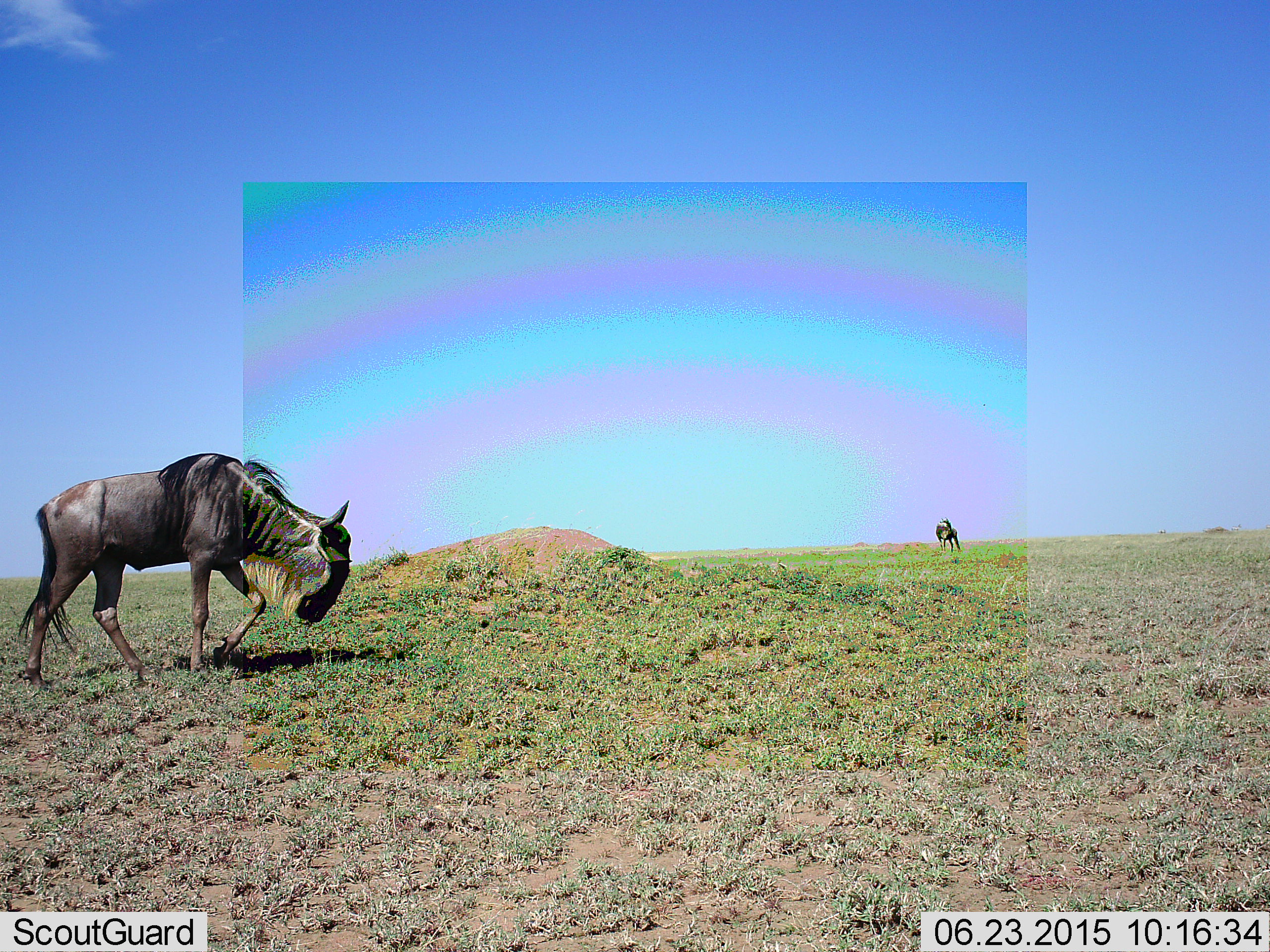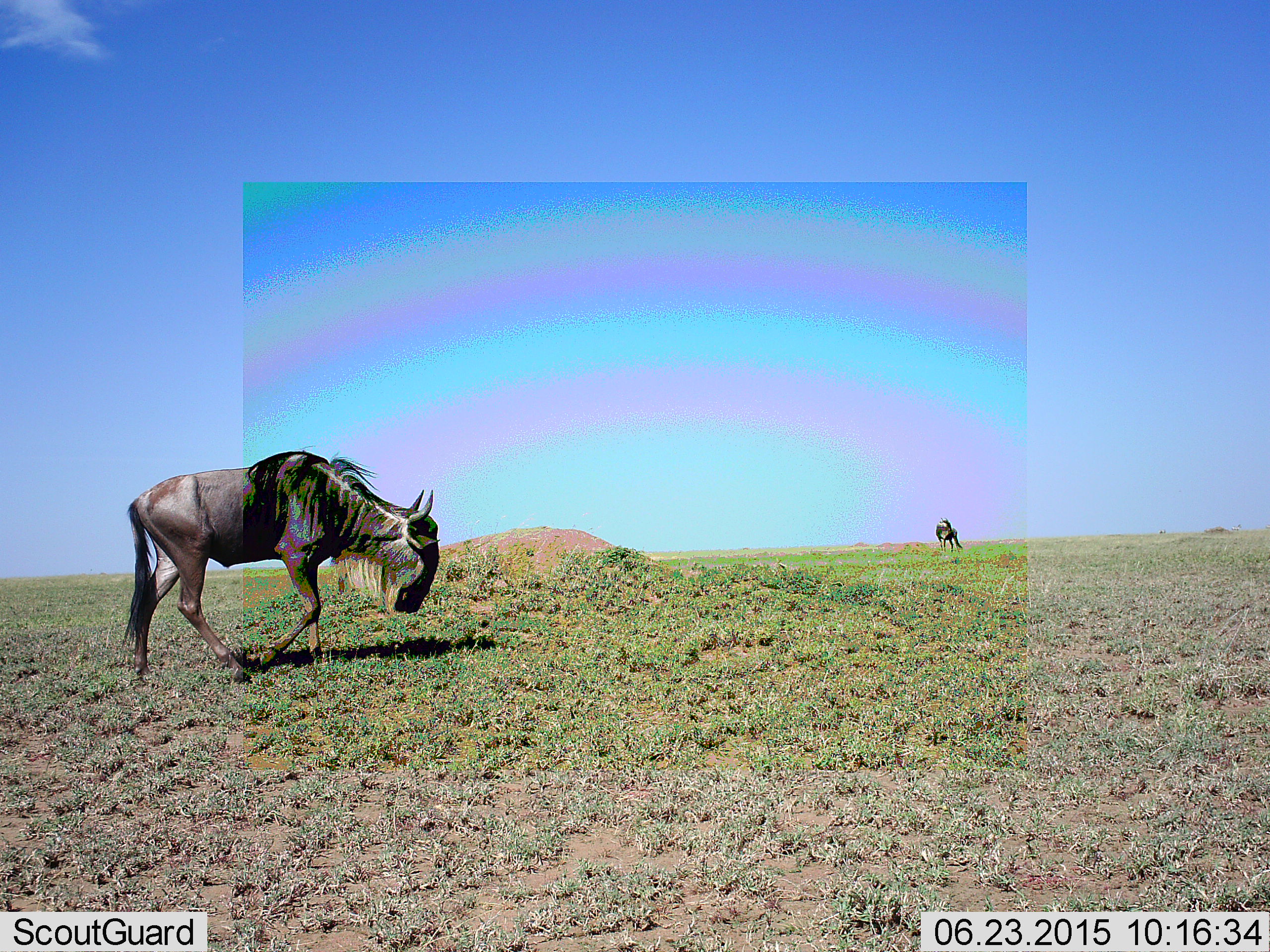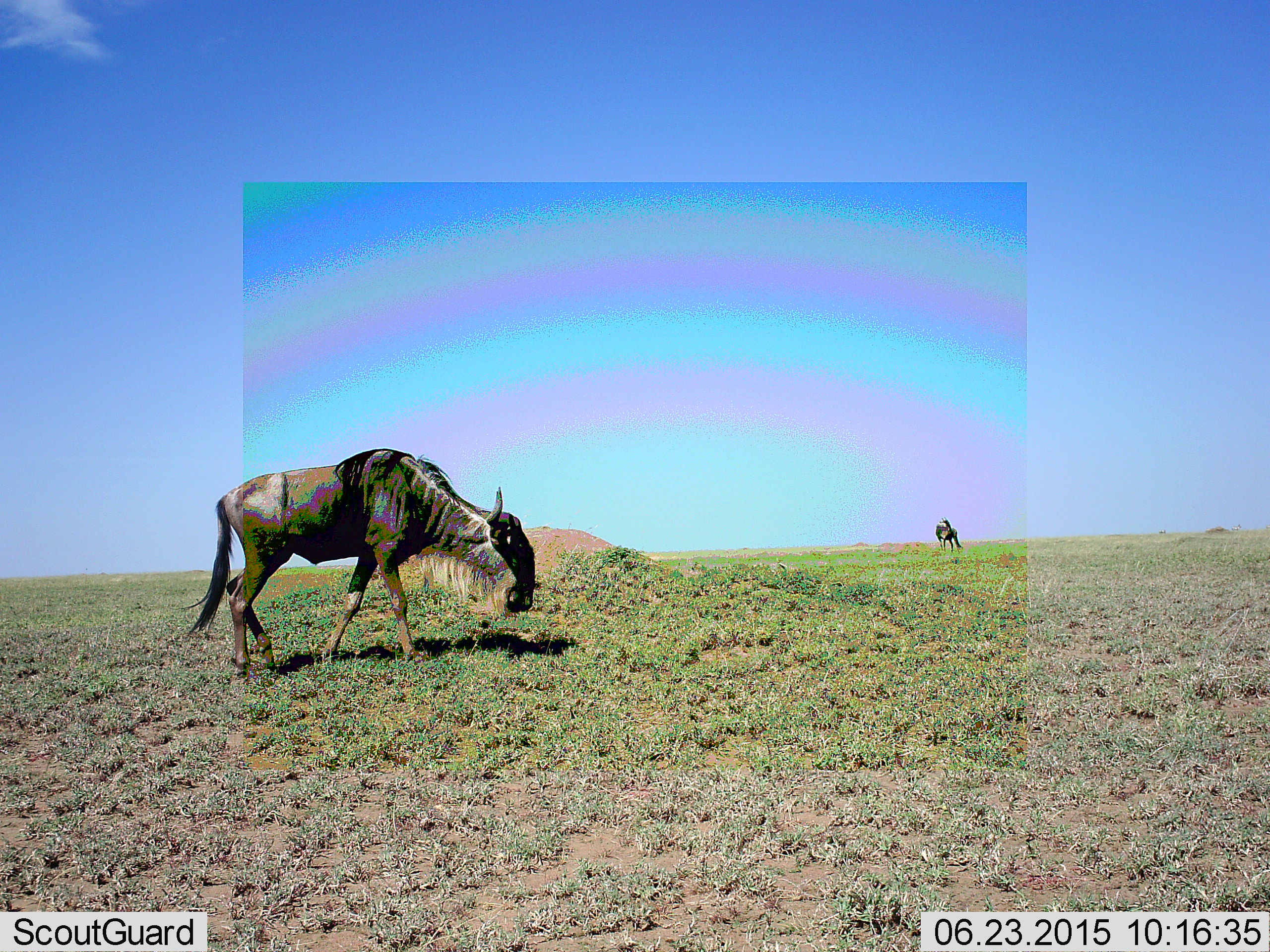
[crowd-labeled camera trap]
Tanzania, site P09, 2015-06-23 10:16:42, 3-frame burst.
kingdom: Animalia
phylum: Chordata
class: Mammalia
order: Artiodactyla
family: Bovidae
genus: Connochaetes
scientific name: Connochaetes taurinus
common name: blue wildebeest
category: wildebeest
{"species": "wildebeest (blue wildebeest) (Connochaetes taurinus)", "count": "2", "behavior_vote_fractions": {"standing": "50%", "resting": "0%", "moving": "100%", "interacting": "0%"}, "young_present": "0%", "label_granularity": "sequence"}